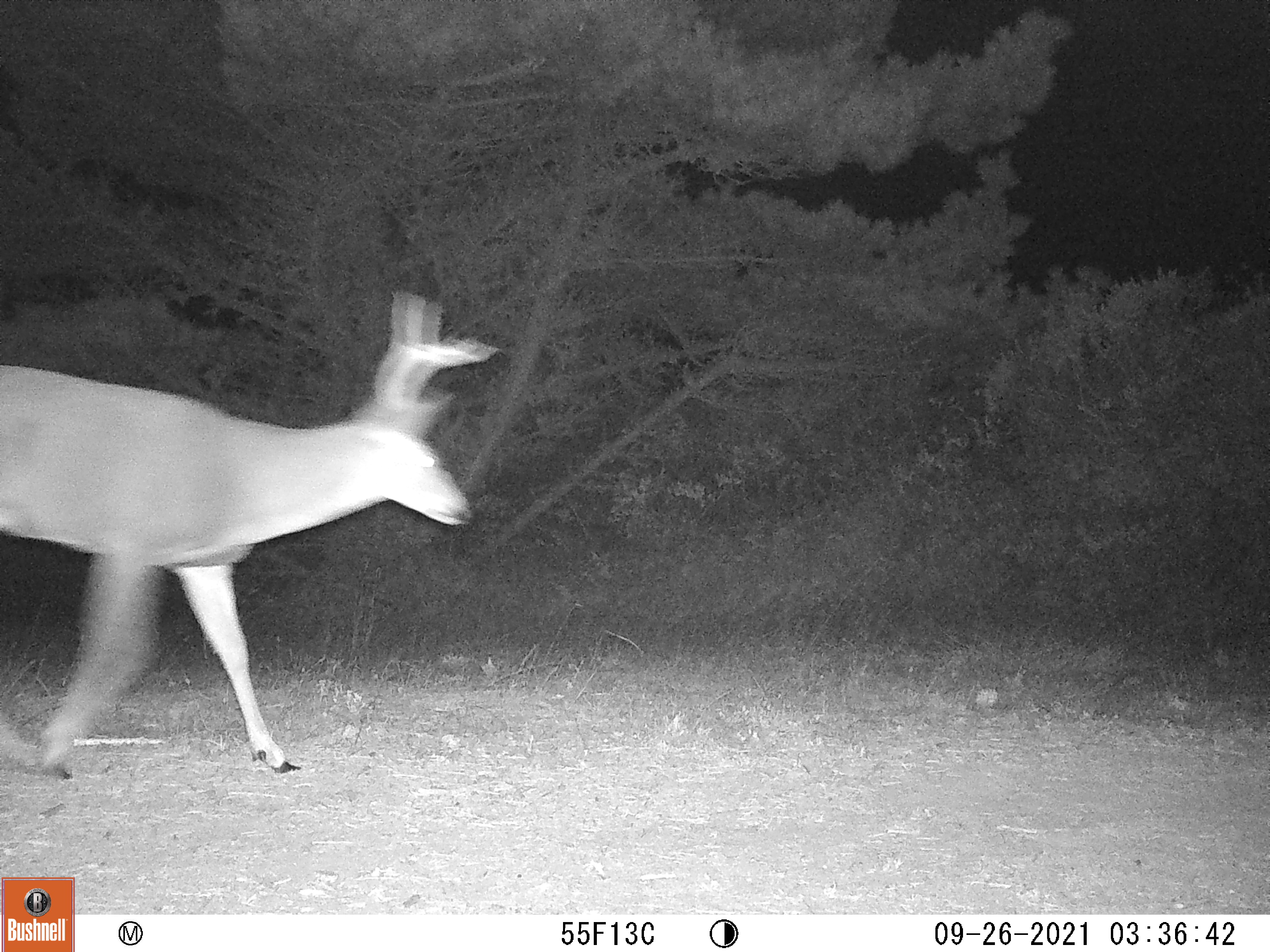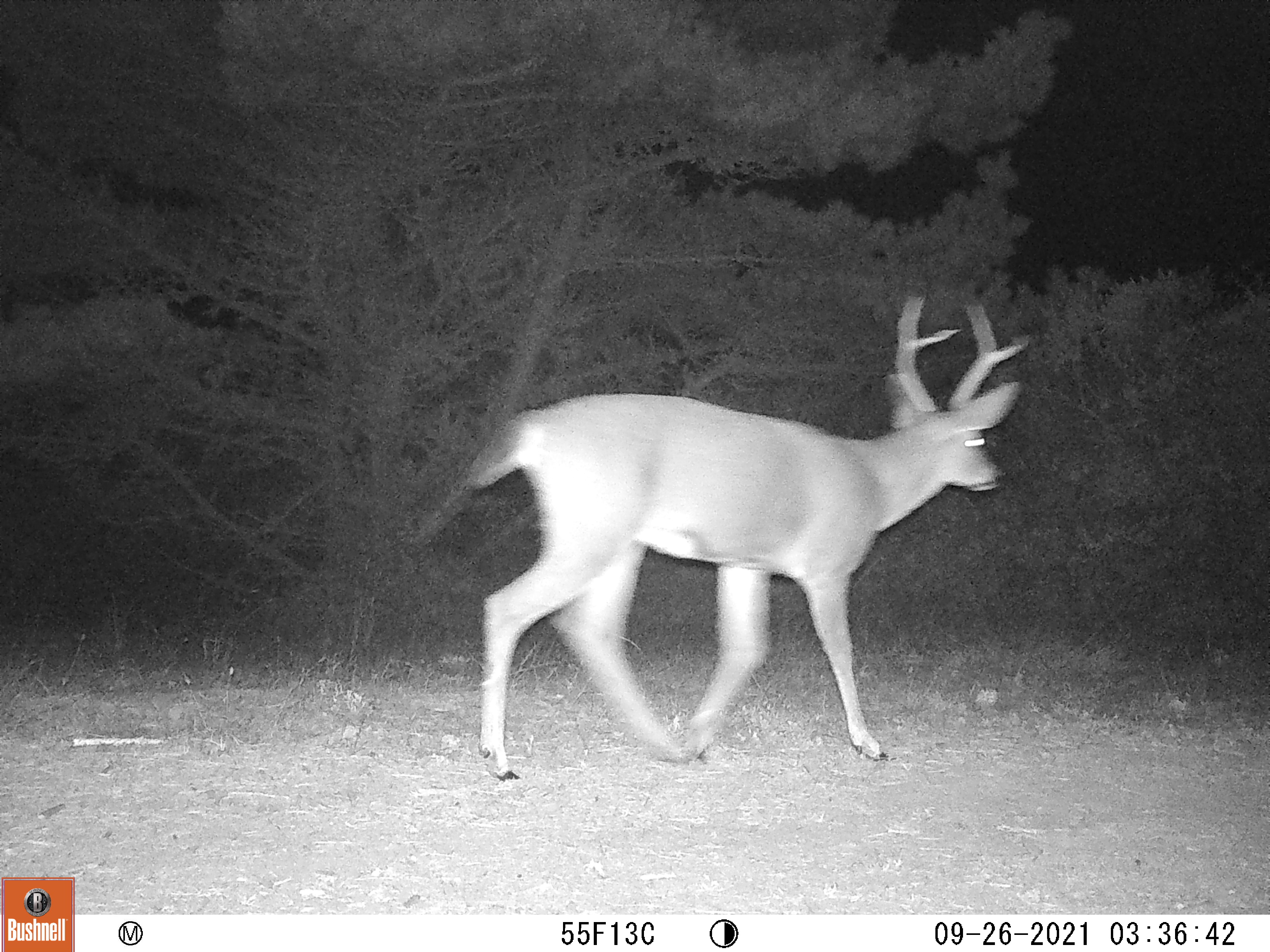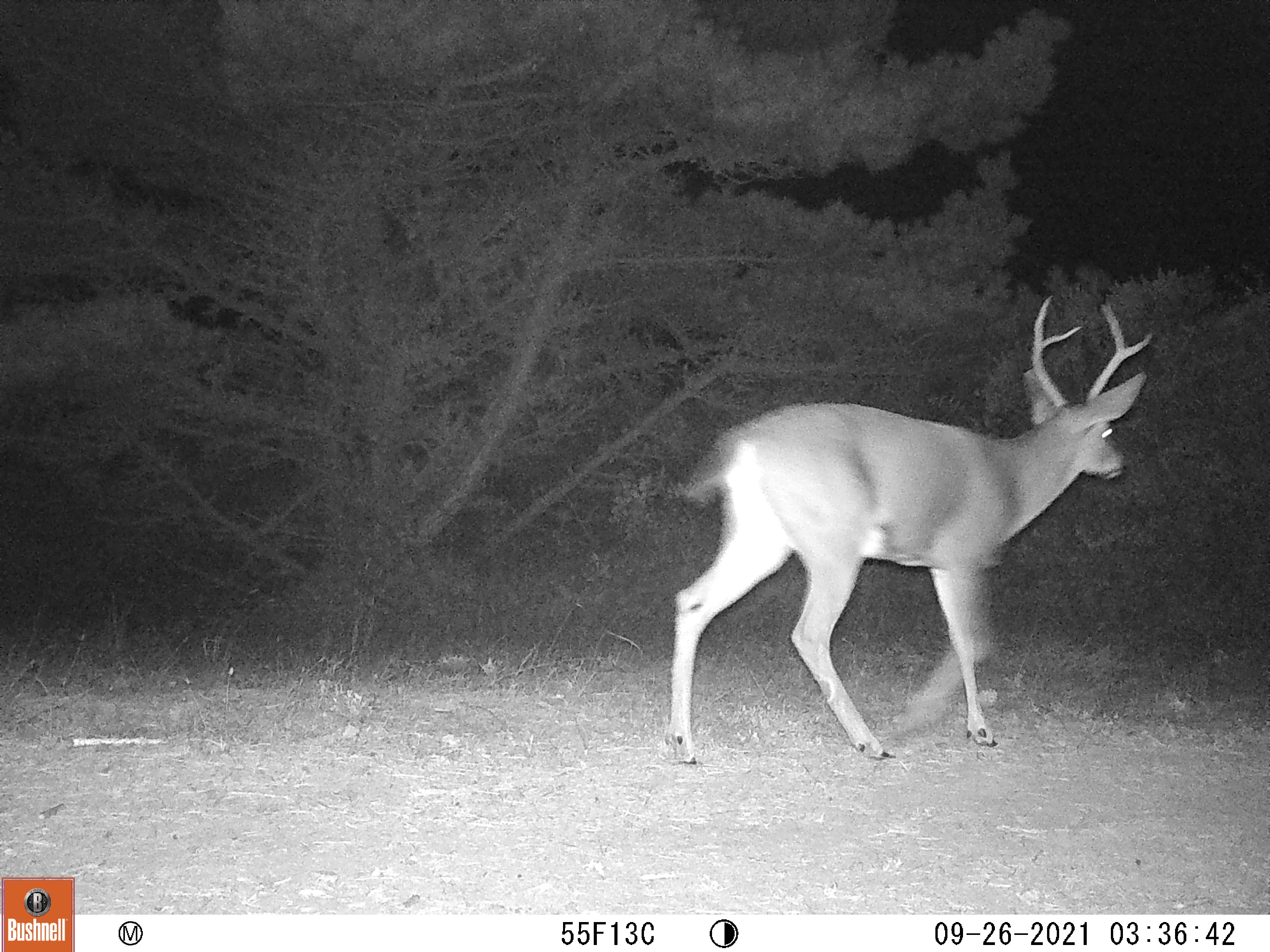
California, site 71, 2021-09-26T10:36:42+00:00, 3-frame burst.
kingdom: Animalia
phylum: Chordata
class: Mammalia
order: Artiodactyla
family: Cervidae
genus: Odocoileus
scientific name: Odocoileus hemionus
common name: mule deer